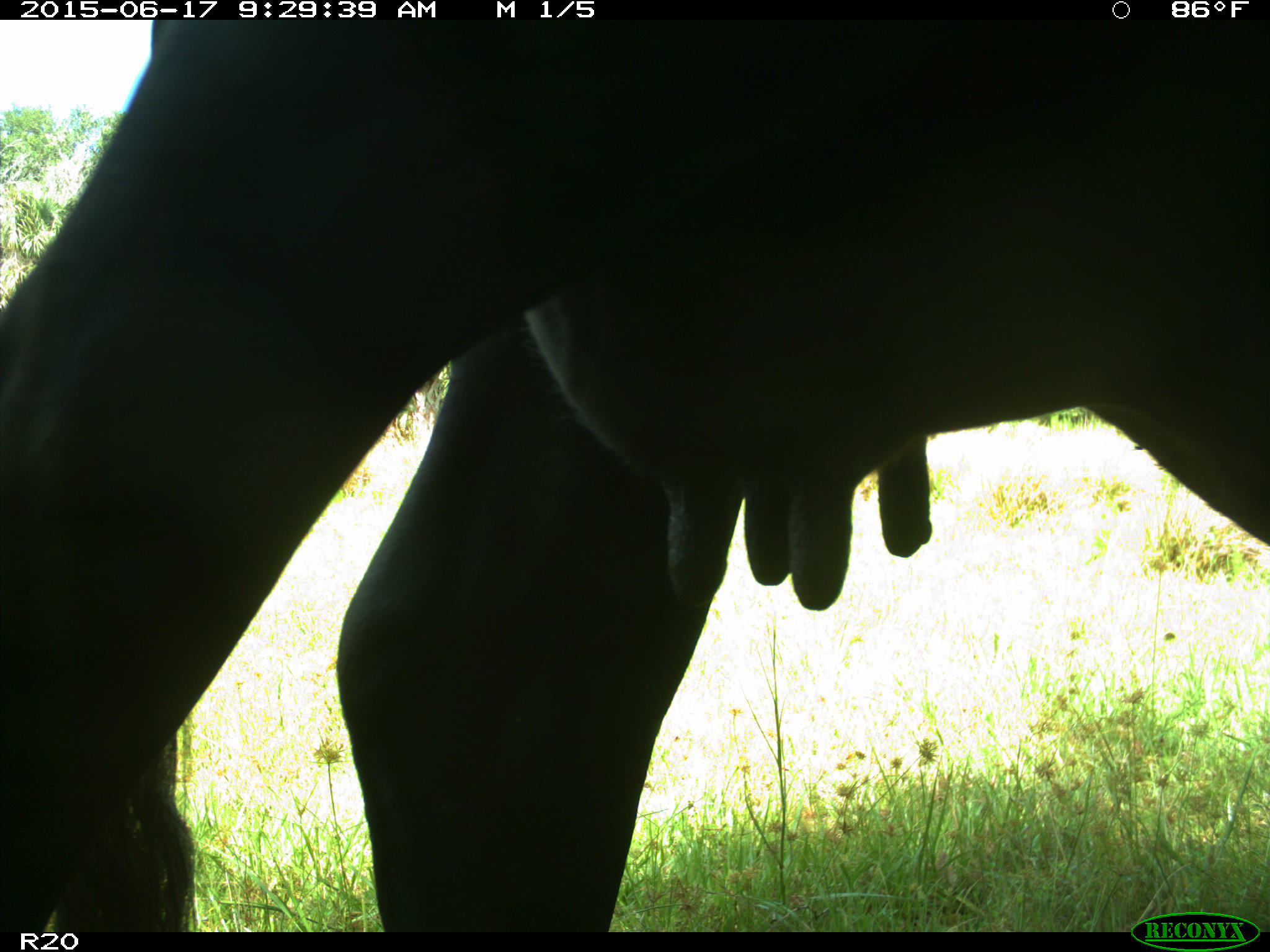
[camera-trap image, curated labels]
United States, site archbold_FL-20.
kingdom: Animalia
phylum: Chordata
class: Mammalia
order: Artiodactyla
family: Bovidae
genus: Bos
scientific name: Bos taurus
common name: domestic cow